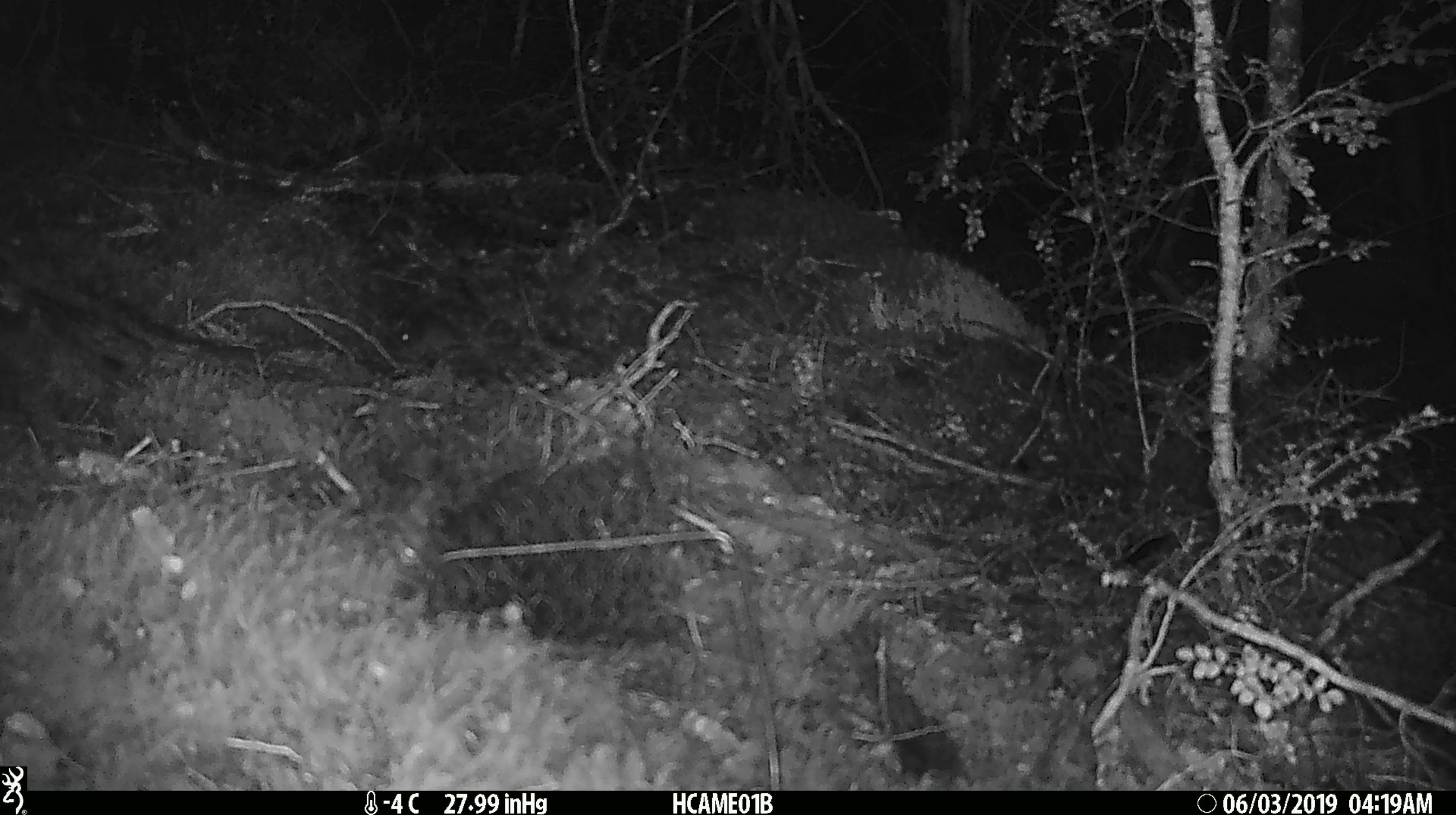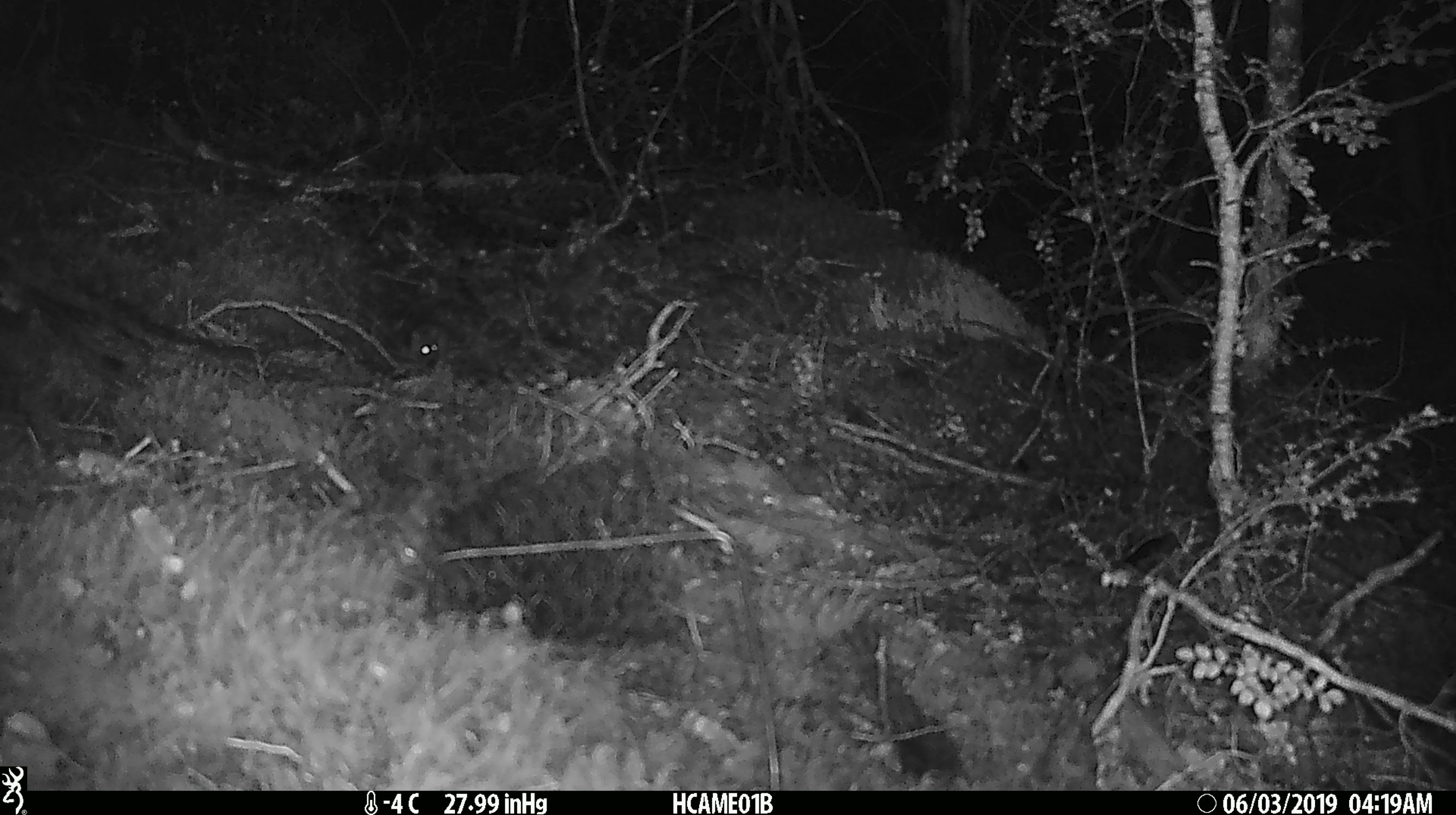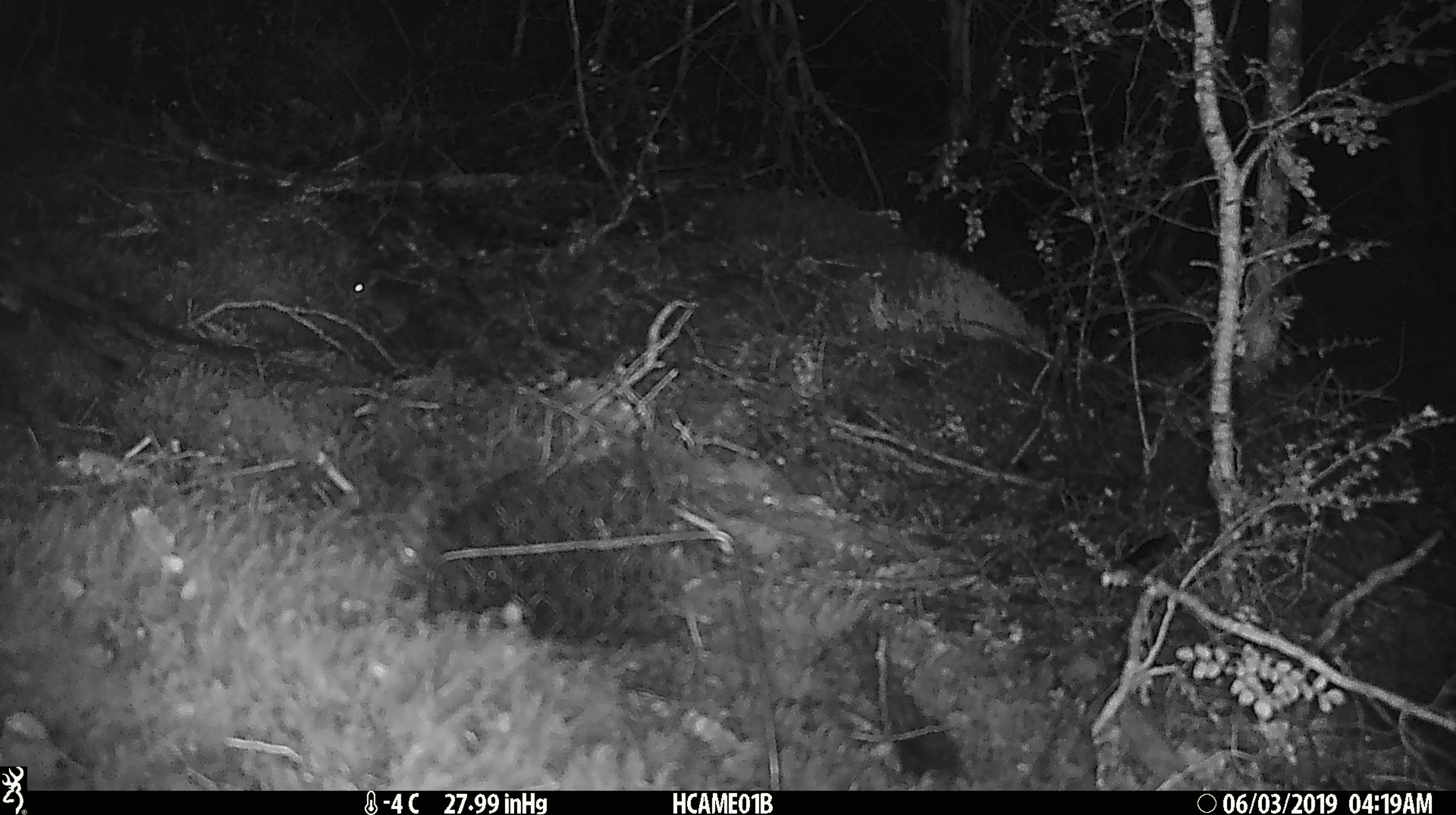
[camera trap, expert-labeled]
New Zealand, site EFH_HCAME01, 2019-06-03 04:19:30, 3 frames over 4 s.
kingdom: Animalia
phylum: Chordata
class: Mammalia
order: Rodentia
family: Muridae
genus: Mus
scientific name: Mus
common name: mouse